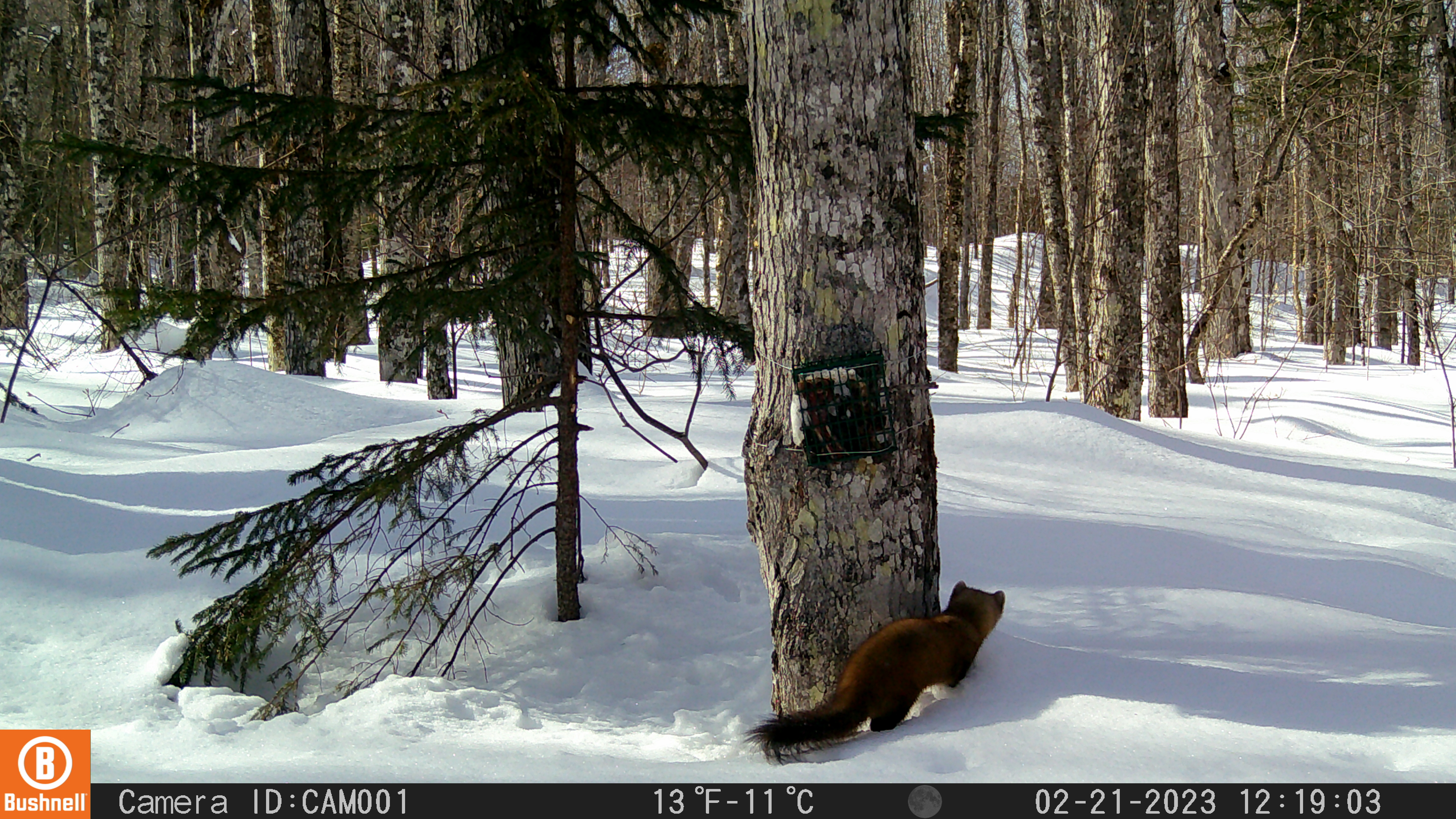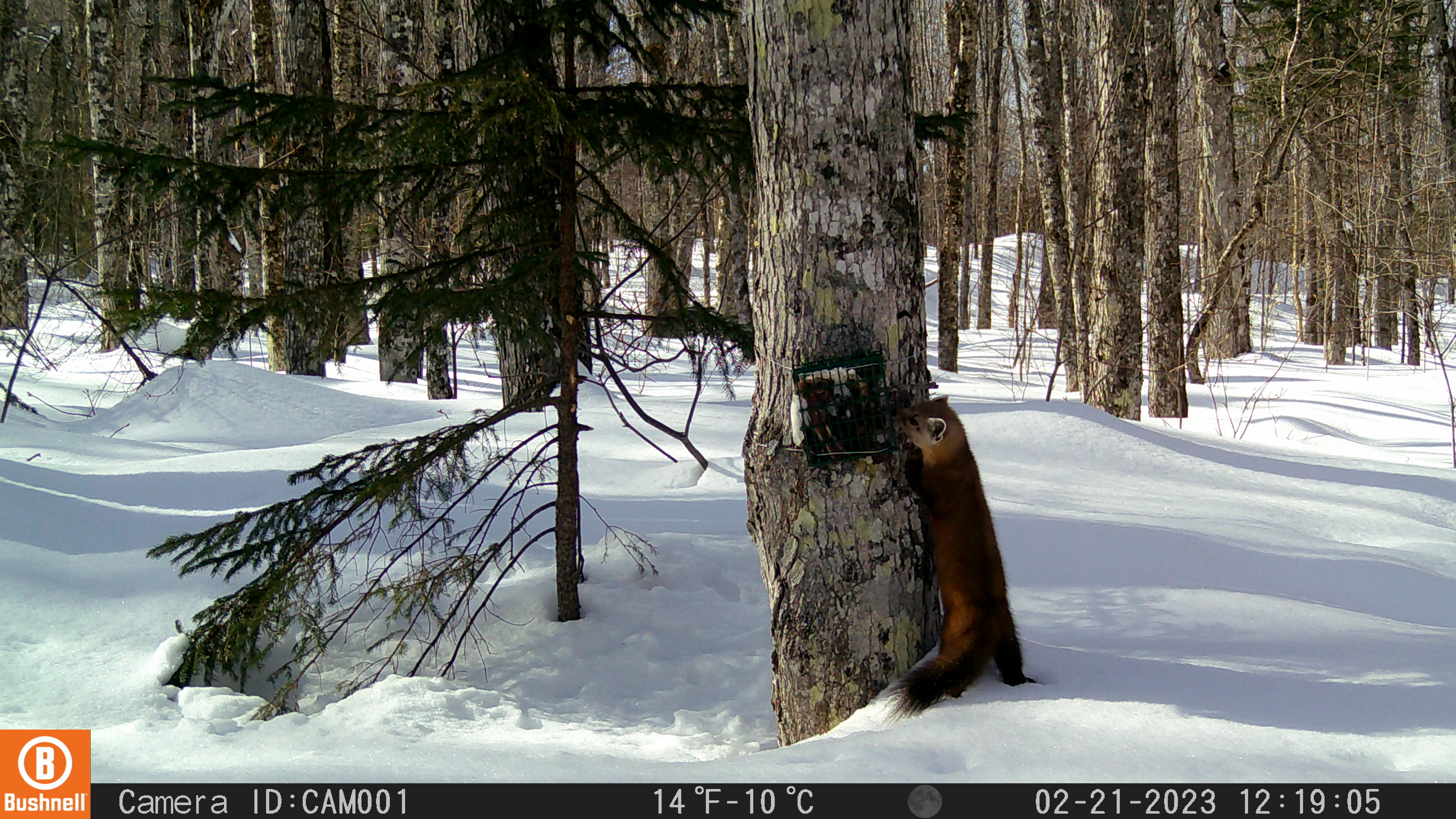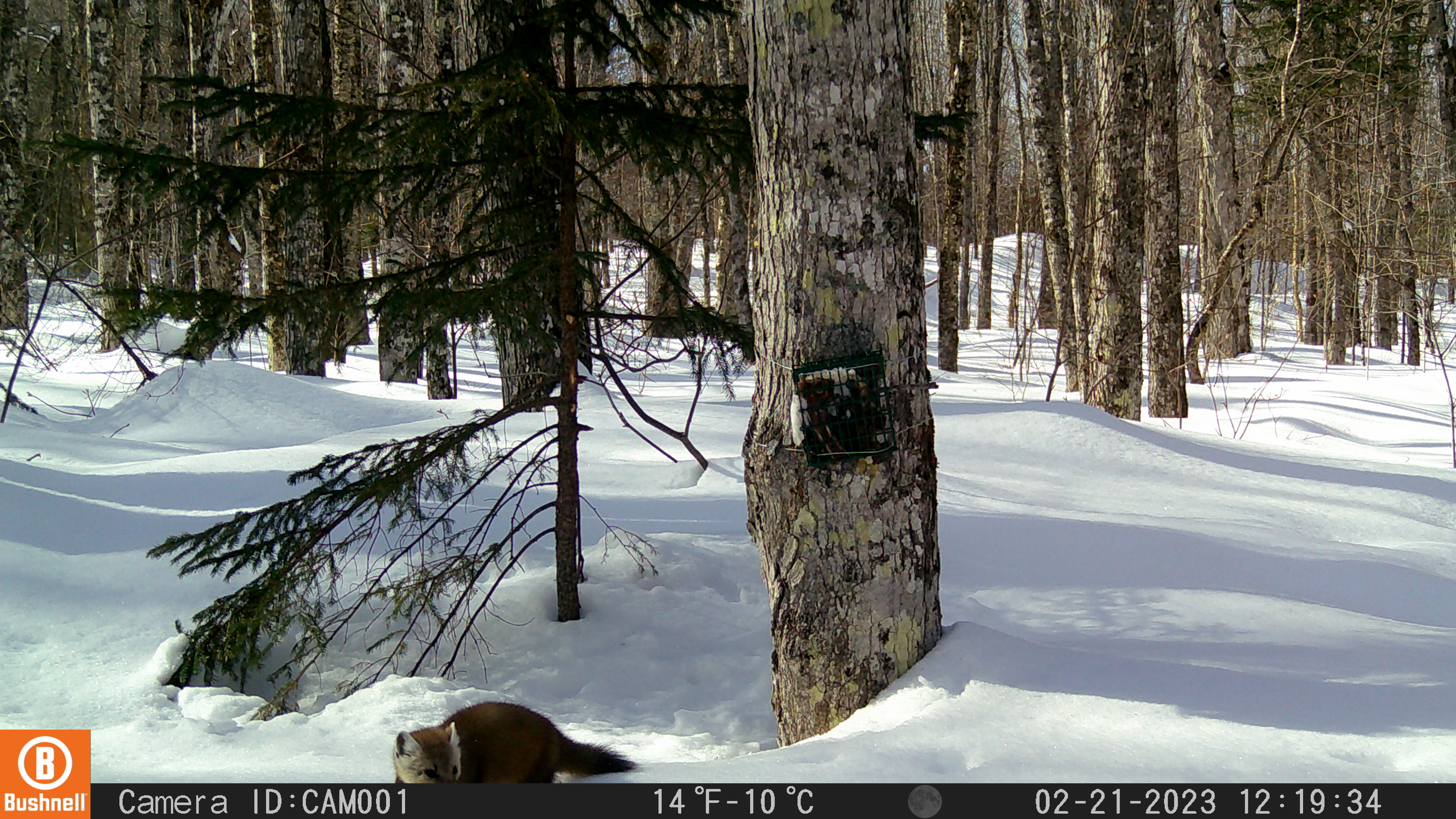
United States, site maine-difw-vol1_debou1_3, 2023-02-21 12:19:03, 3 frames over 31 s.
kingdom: Animalia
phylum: Chordata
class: Mammalia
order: Carnivora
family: Mustelidae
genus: Martes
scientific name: Martes americana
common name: american marten